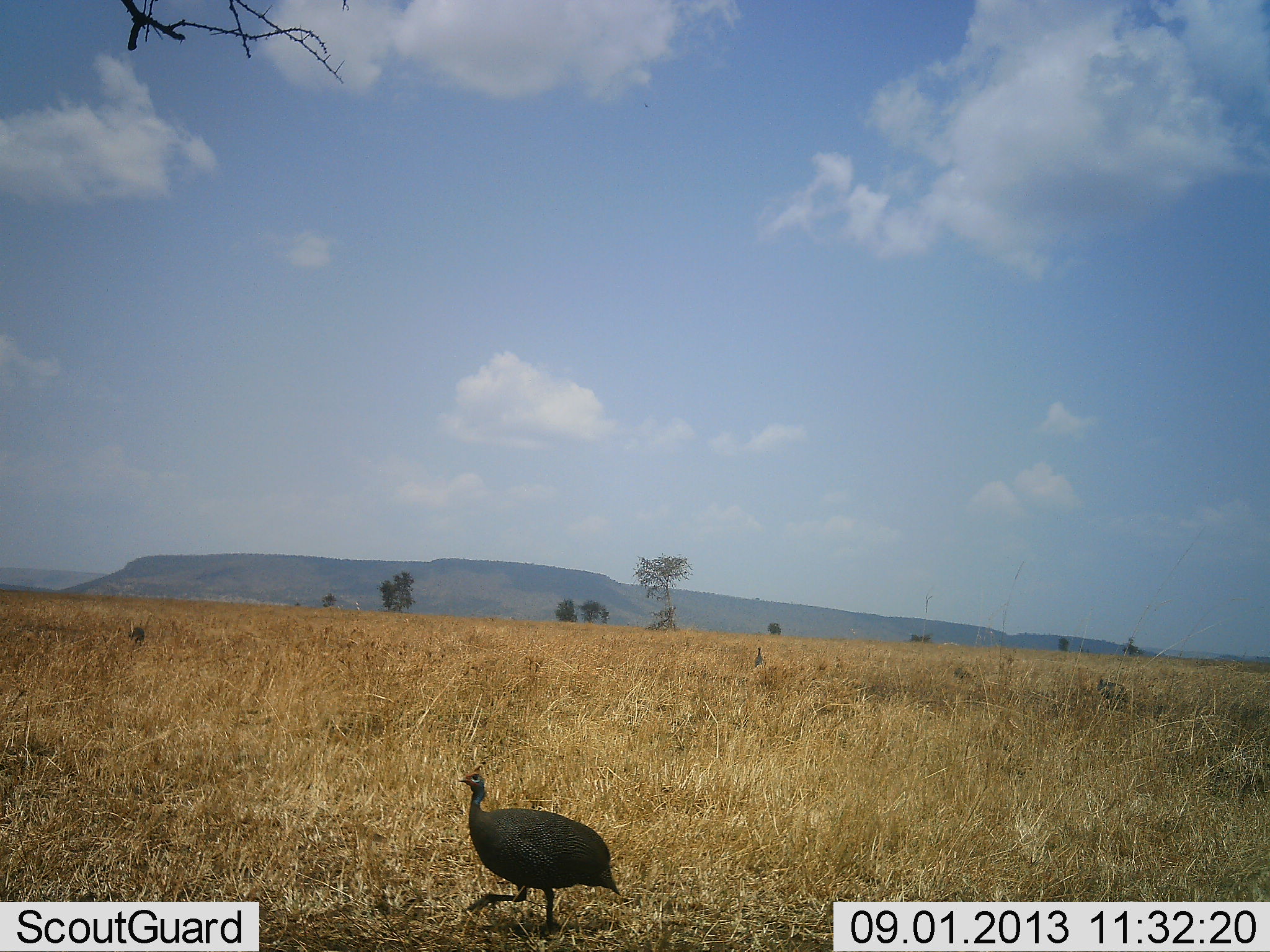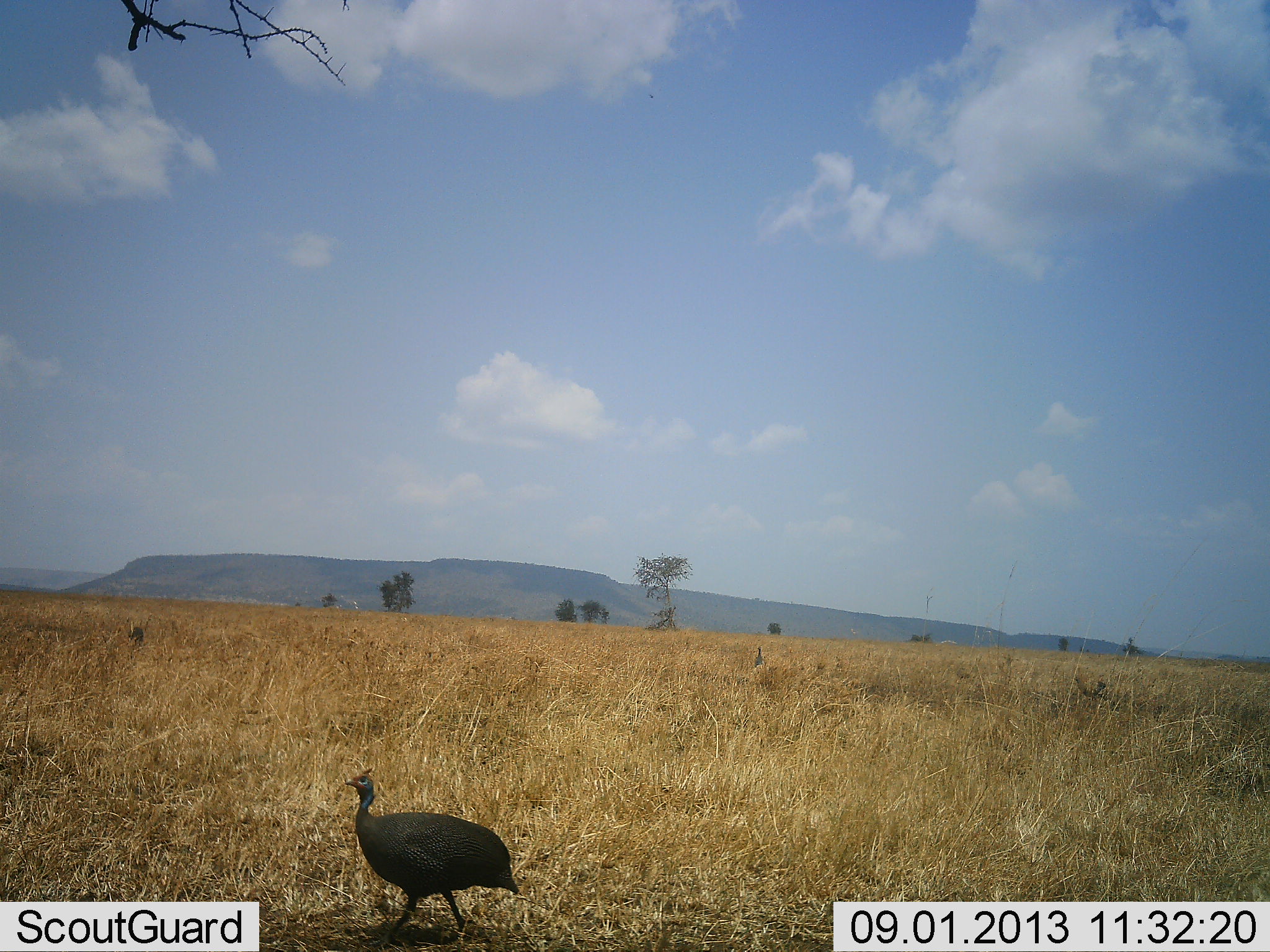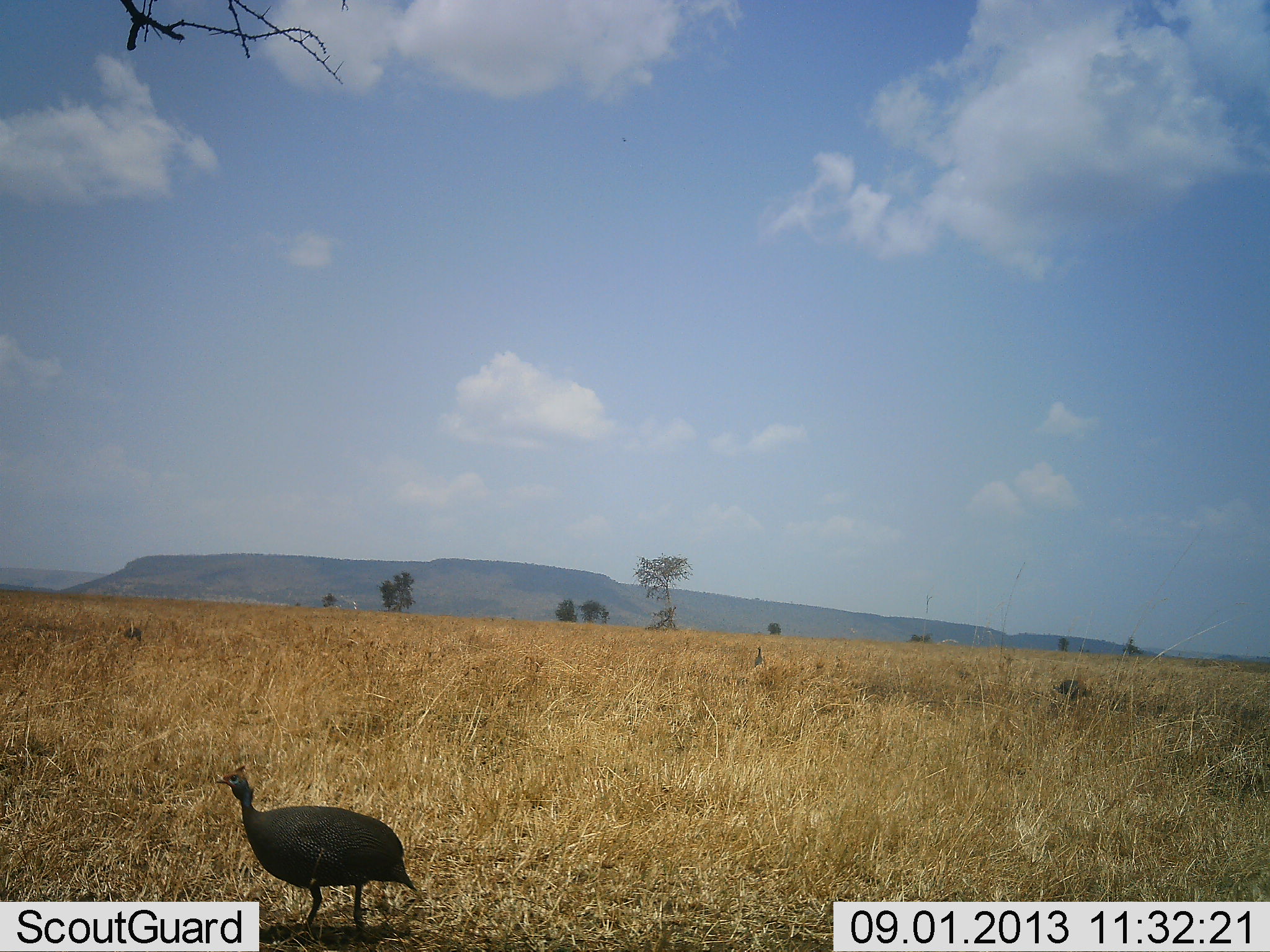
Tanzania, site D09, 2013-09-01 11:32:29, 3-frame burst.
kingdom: Animalia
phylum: Chordata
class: Aves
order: Galliformes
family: Numididae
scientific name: Numididae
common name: guinea fowl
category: guineafowl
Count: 3.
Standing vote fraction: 29%.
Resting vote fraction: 4%.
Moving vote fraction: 83%.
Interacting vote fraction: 0%.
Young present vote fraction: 0%.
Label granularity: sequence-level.